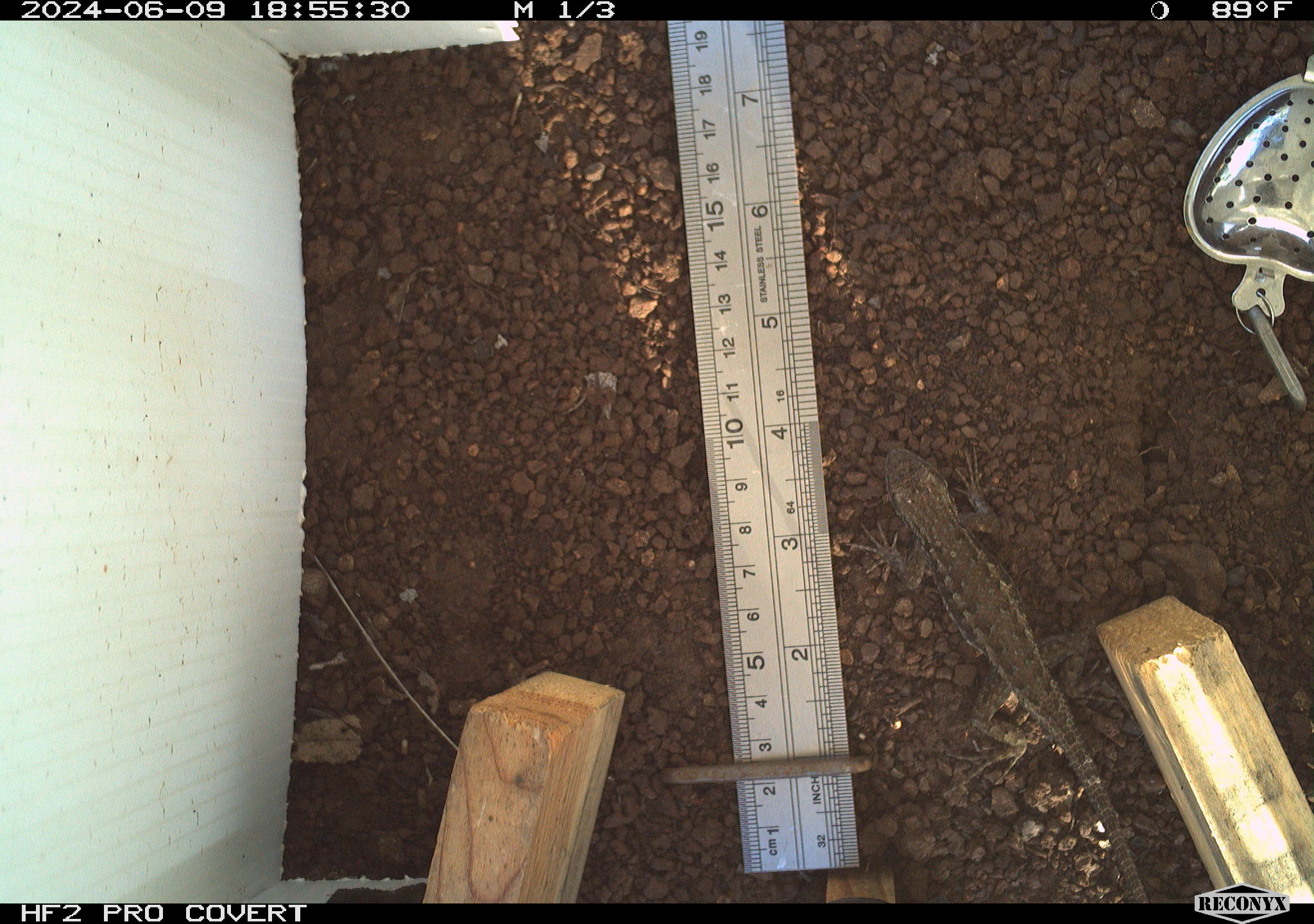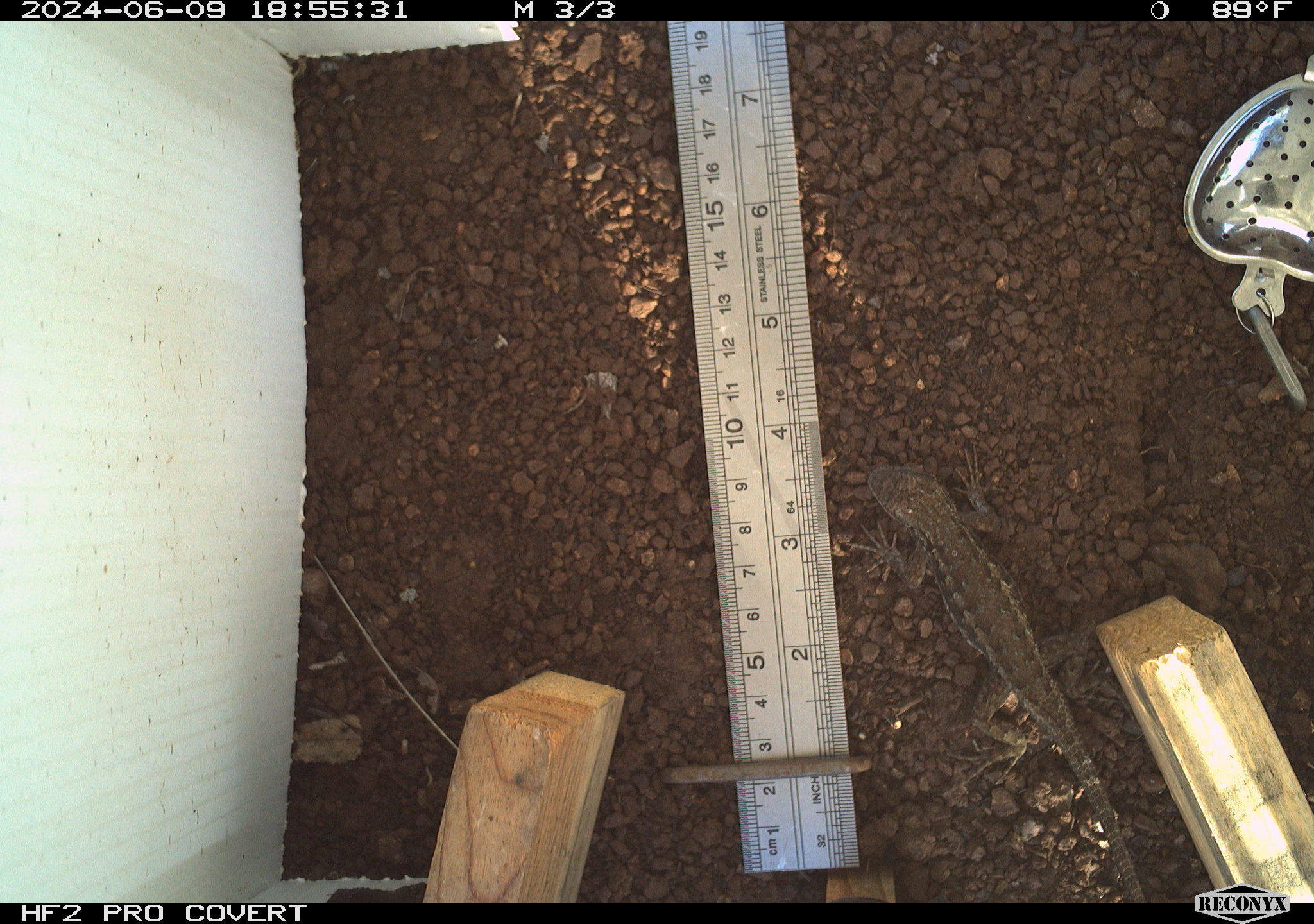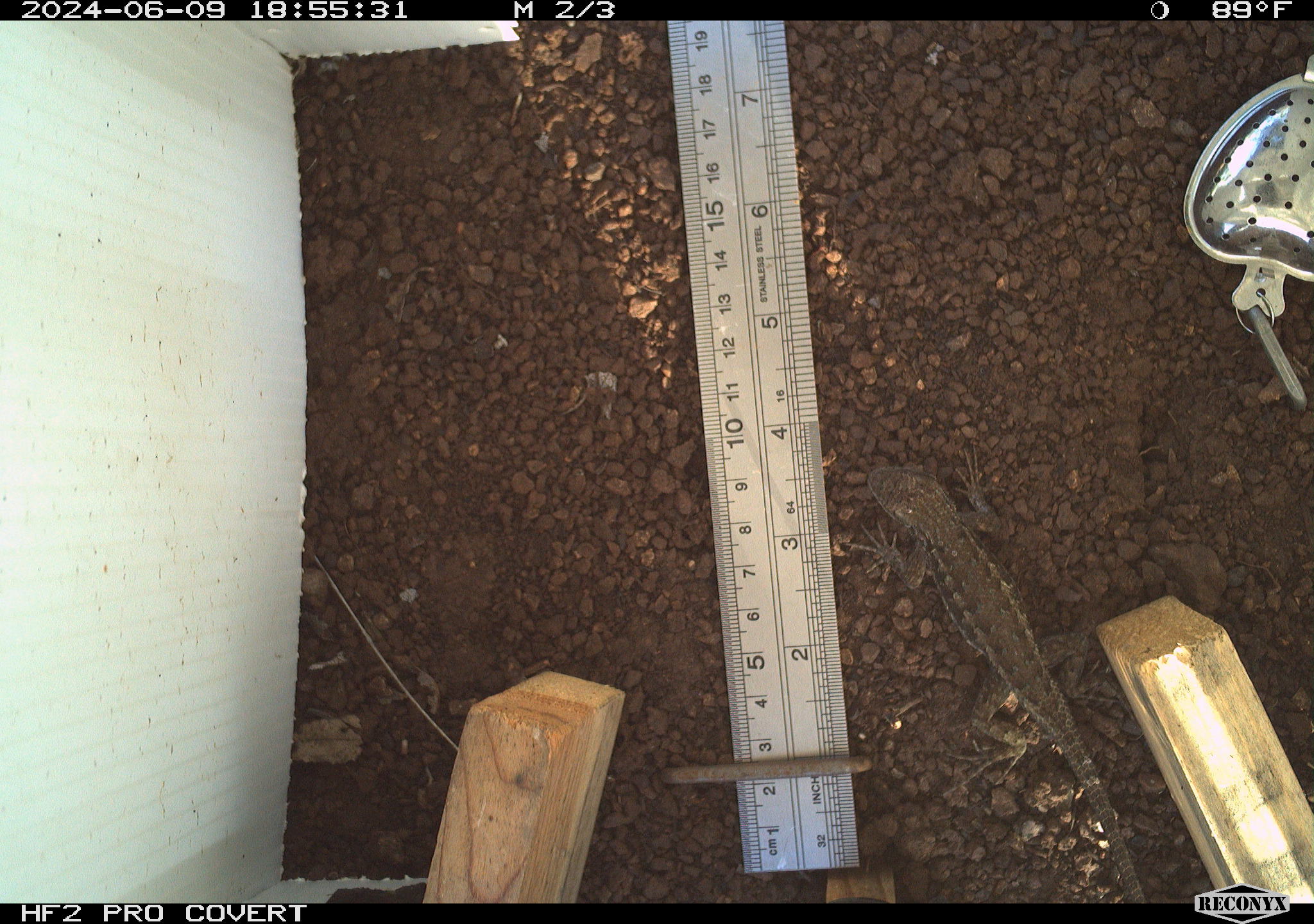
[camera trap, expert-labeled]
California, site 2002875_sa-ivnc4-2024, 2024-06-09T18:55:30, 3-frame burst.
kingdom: Animalia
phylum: Chordata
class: Reptilia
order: Squamata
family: Phrynosomatidae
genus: Sceloporus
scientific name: Sceloporus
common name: spiny lizards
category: sceloporus species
Sceloporus species (spiny lizards) (Sceloporus).